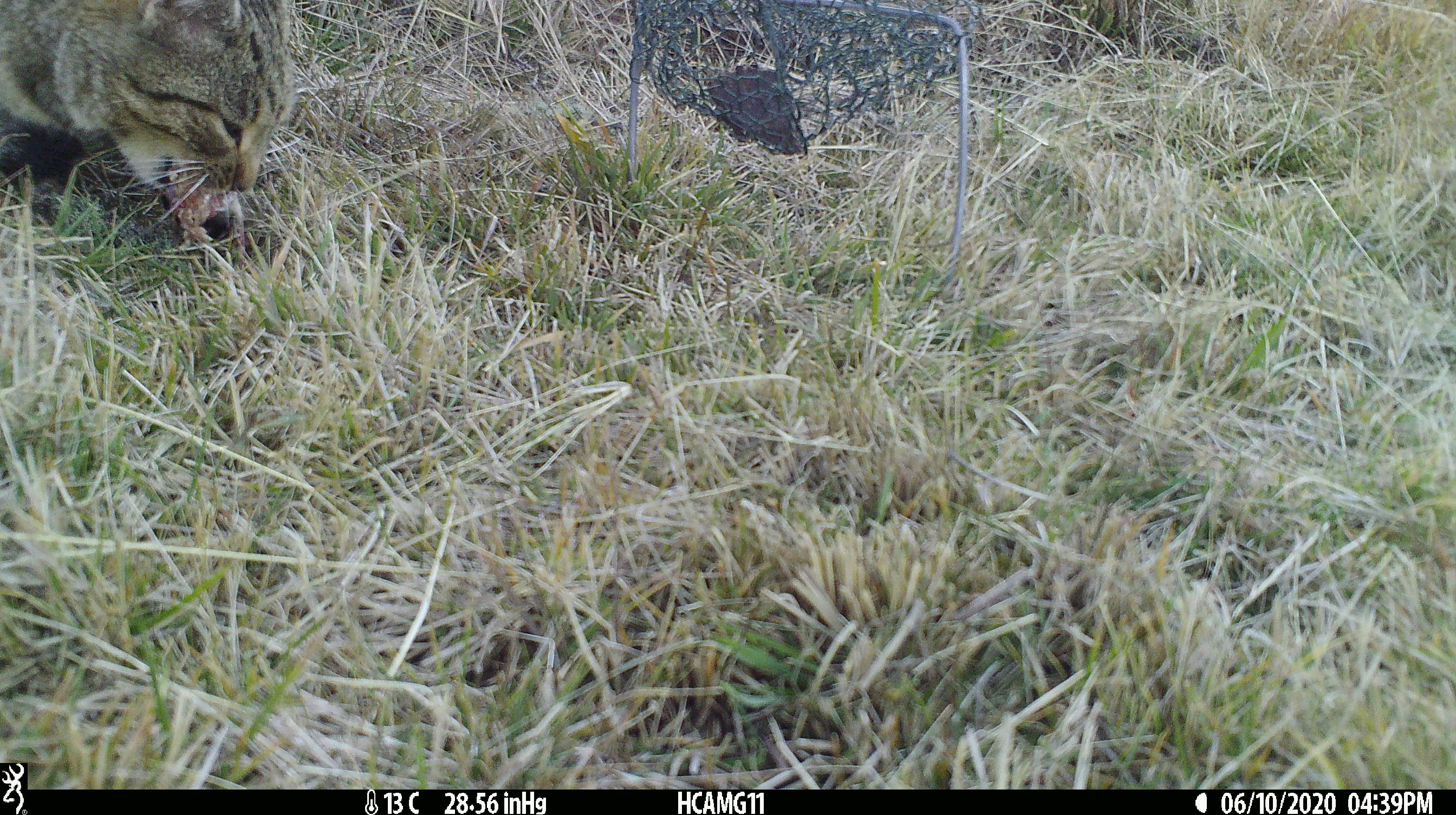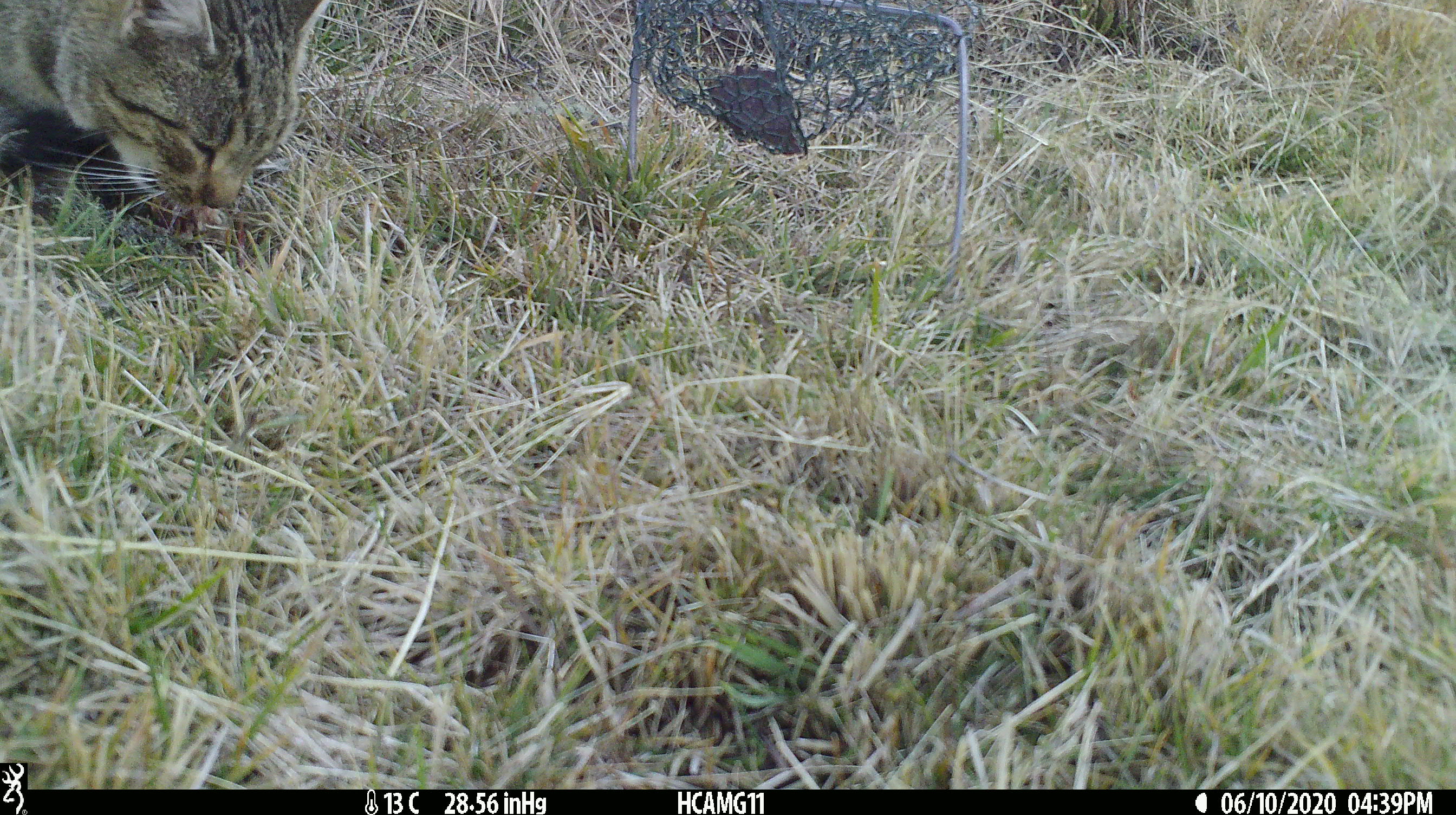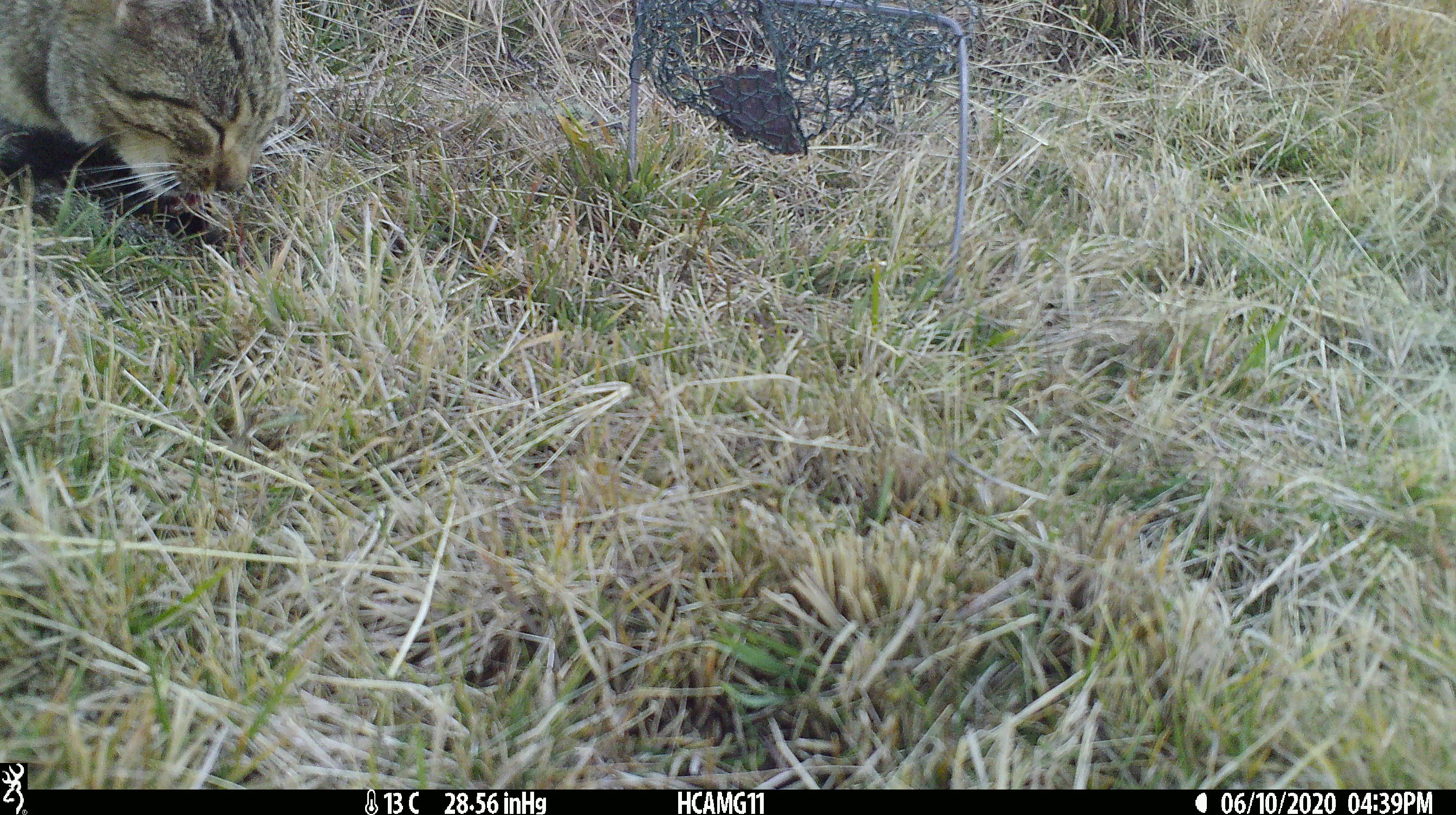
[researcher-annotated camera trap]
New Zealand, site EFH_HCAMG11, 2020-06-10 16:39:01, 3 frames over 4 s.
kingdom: Animalia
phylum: Chordata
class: Mammalia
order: Carnivora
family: Felidae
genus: Felis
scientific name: Felis catus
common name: domestic cat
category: cat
Cat (domestic cat) (Felis catus).